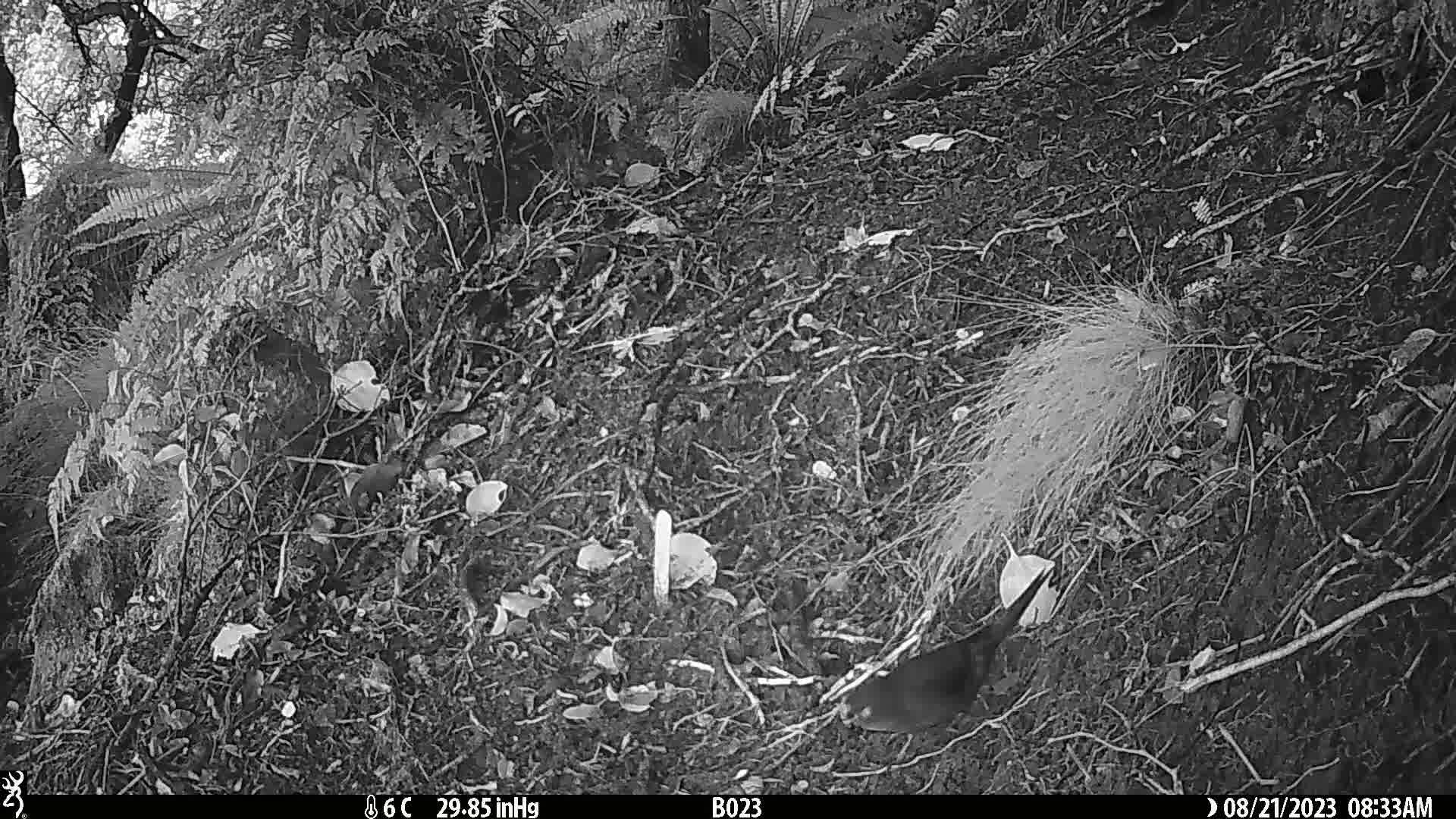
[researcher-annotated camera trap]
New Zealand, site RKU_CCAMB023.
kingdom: Animalia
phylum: Chordata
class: Aves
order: Psittaciformes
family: Psittaculidae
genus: Cyanoramphus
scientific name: Cyanoramphus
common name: parakeet